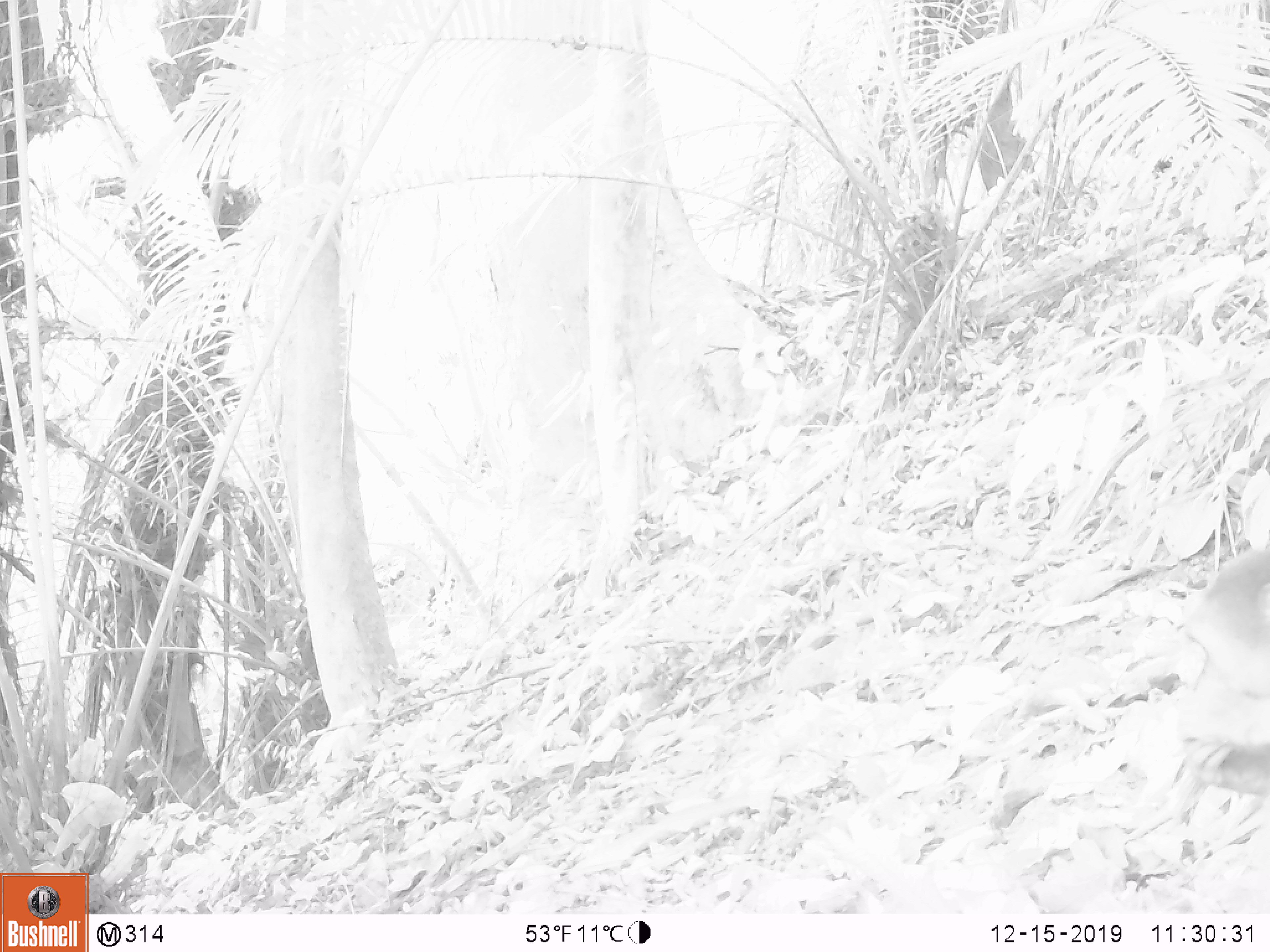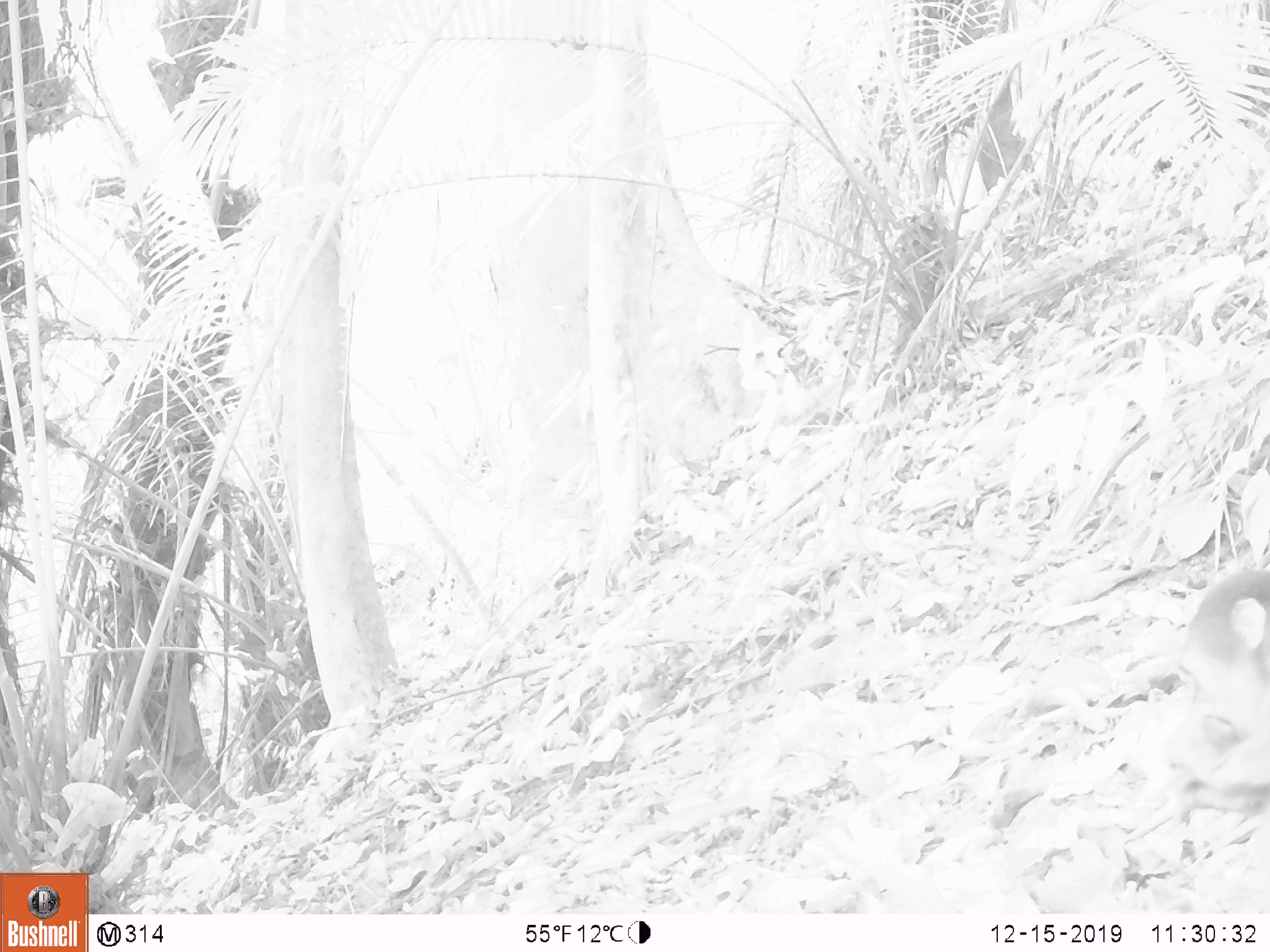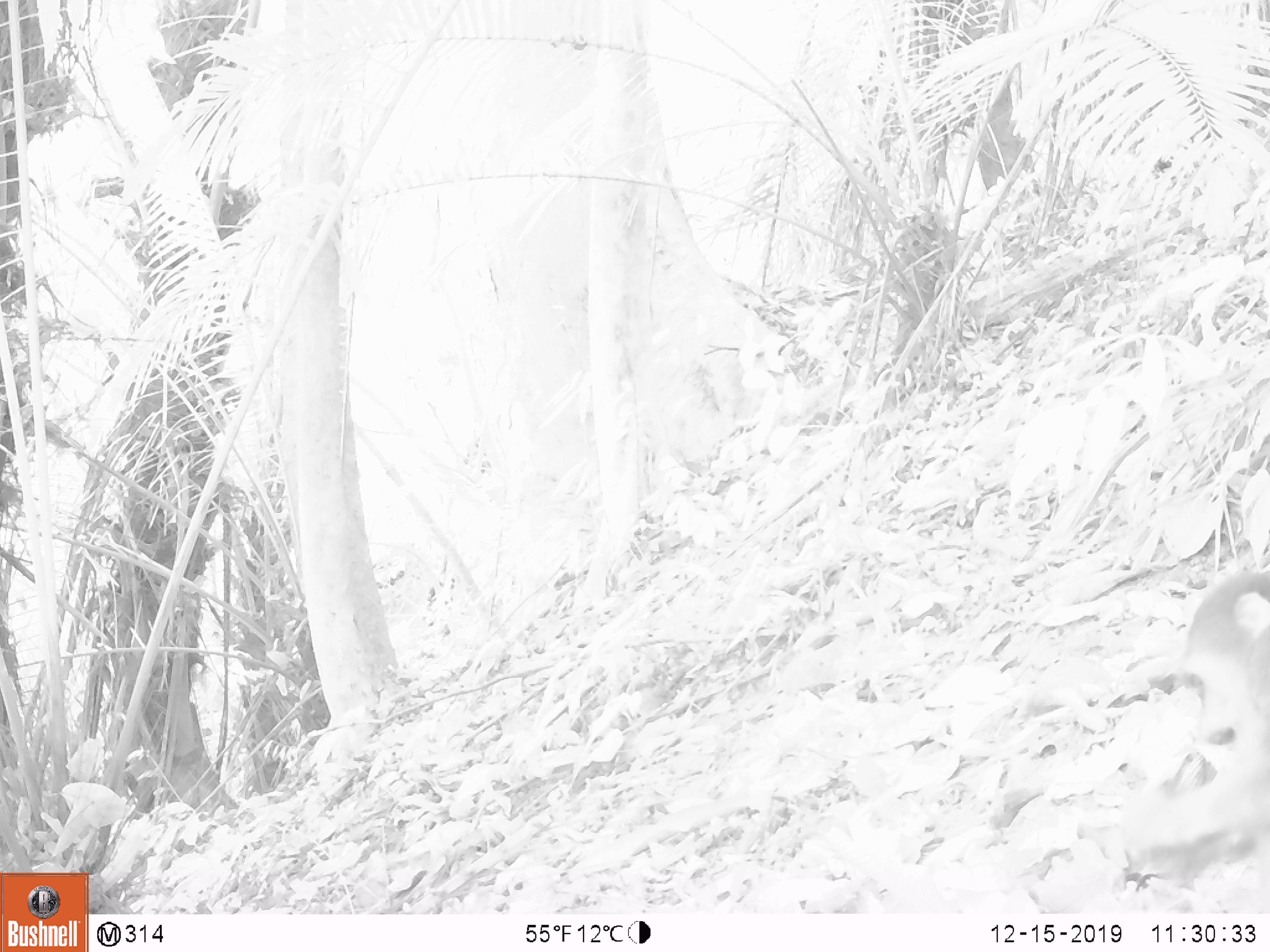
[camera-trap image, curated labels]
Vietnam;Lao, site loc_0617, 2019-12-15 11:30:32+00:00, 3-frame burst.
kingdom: Animalia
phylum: Chordata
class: Mammalia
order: Primates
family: Cercopithecidae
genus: Macaca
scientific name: Macaca arctoides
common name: stump-tailed macaque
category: stump tailed macaque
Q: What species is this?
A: Stump tailed macaque (stump-tailed macaque) (Macaca arctoides).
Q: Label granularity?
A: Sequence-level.